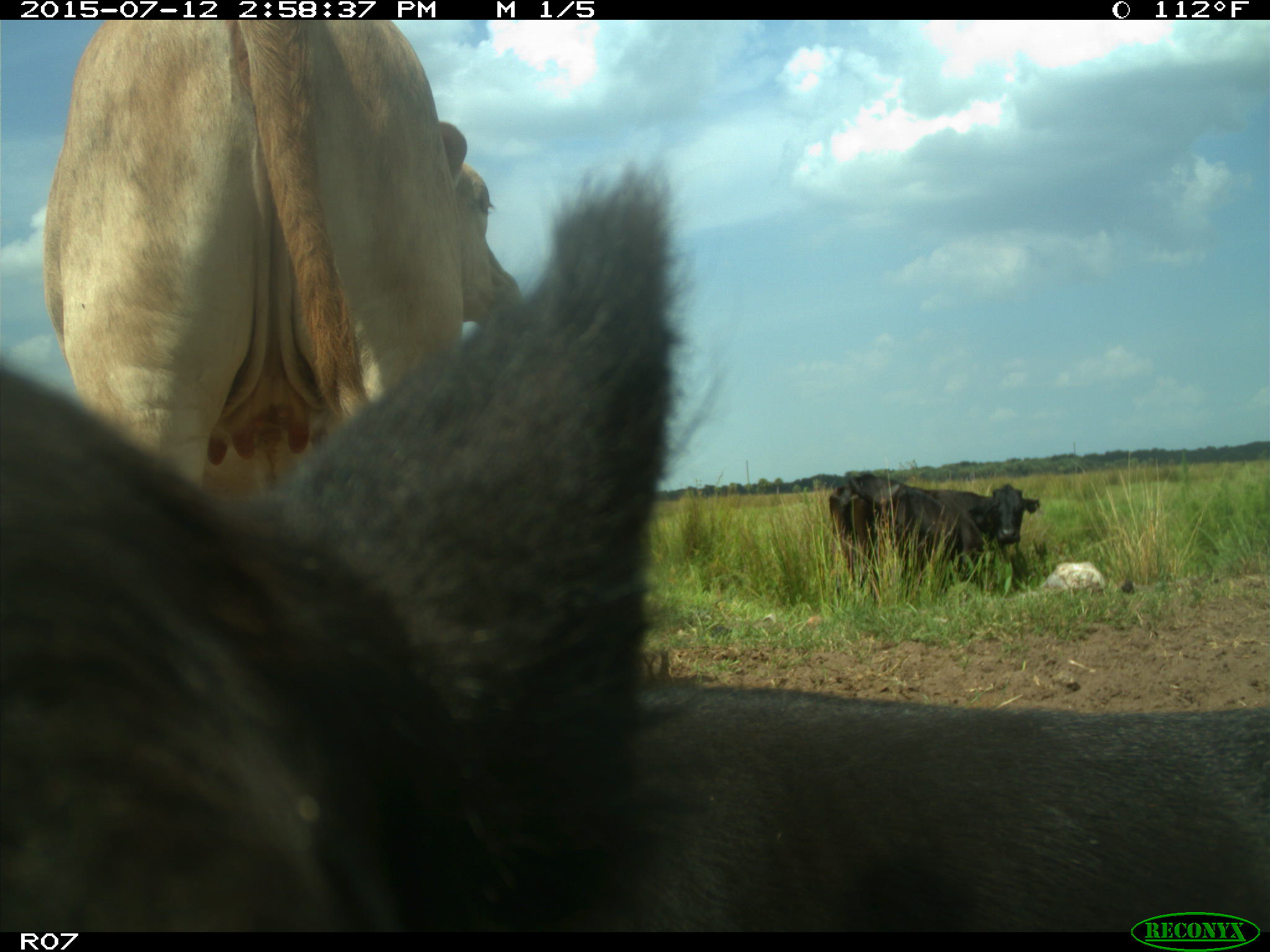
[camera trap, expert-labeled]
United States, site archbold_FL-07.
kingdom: Animalia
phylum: Chordata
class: Mammalia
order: Artiodactyla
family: Bovidae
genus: Bos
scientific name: Bos taurus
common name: domestic cow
Bos taurus (domestic cow).